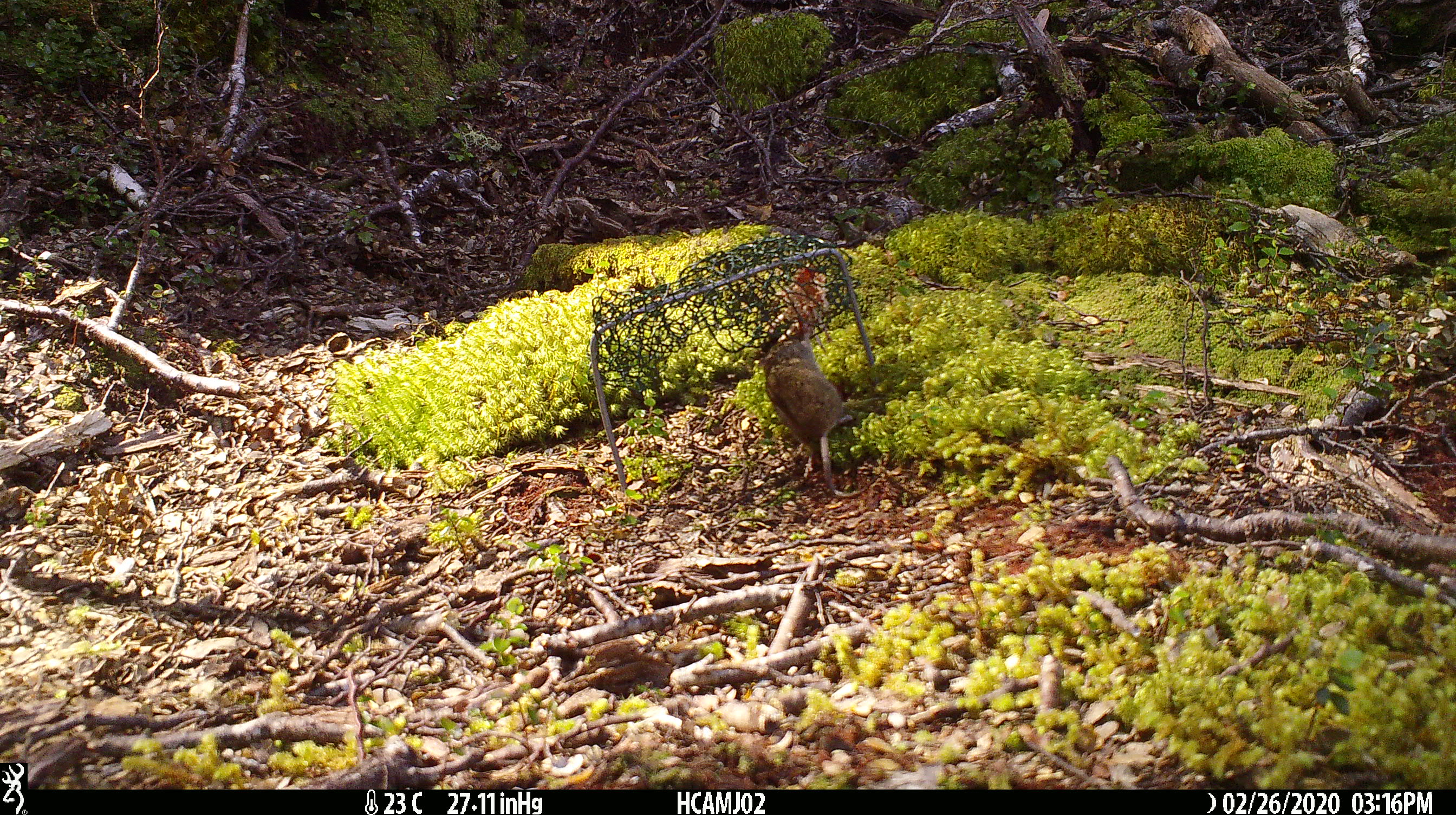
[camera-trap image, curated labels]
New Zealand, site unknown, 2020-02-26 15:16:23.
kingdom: Animalia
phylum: Chordata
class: Mammalia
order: Rodentia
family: Muridae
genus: Mus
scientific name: Mus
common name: mouse